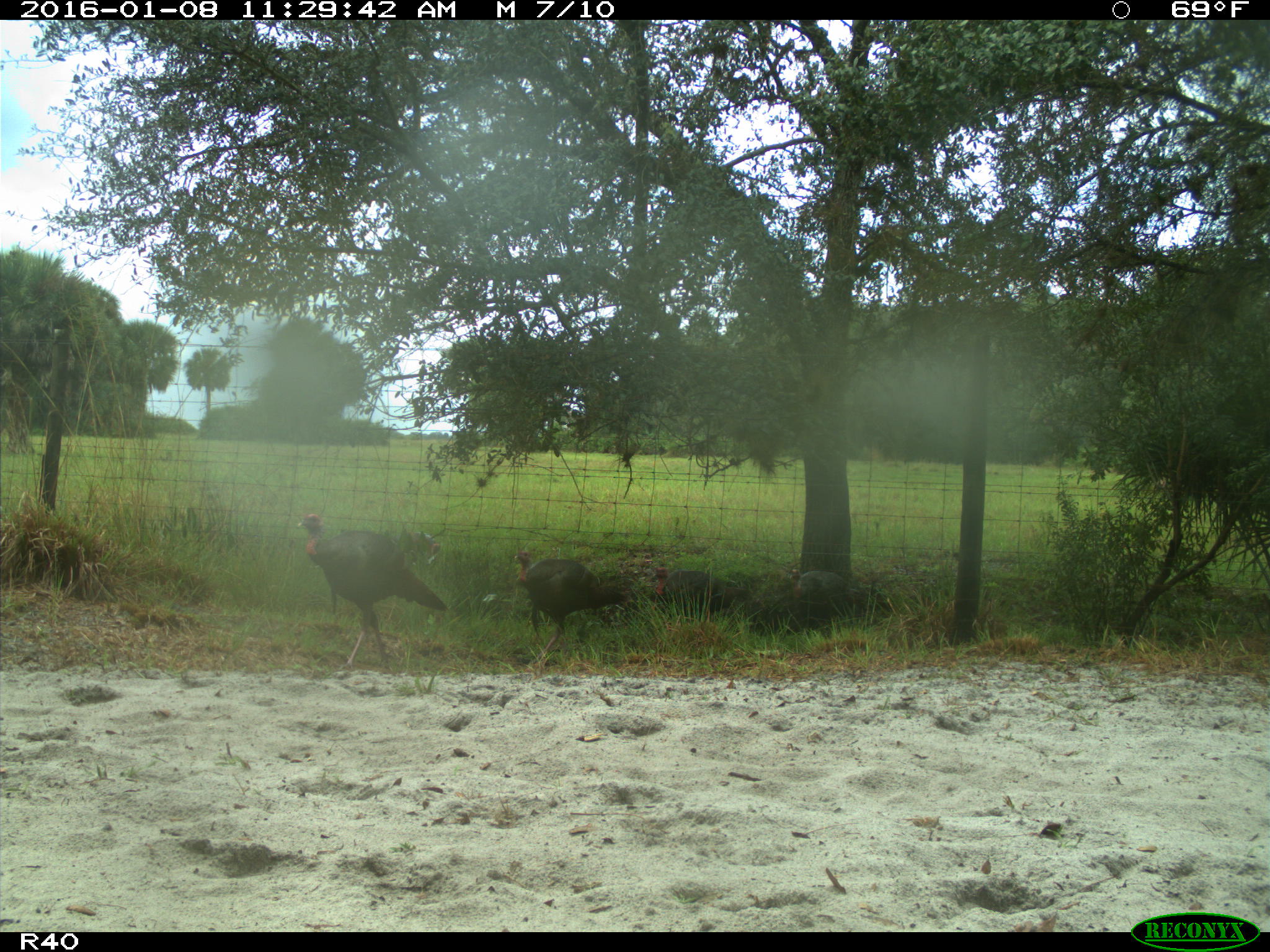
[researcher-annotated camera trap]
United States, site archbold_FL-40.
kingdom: Animalia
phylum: Chordata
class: Aves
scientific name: Aves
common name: birds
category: unidentified bird